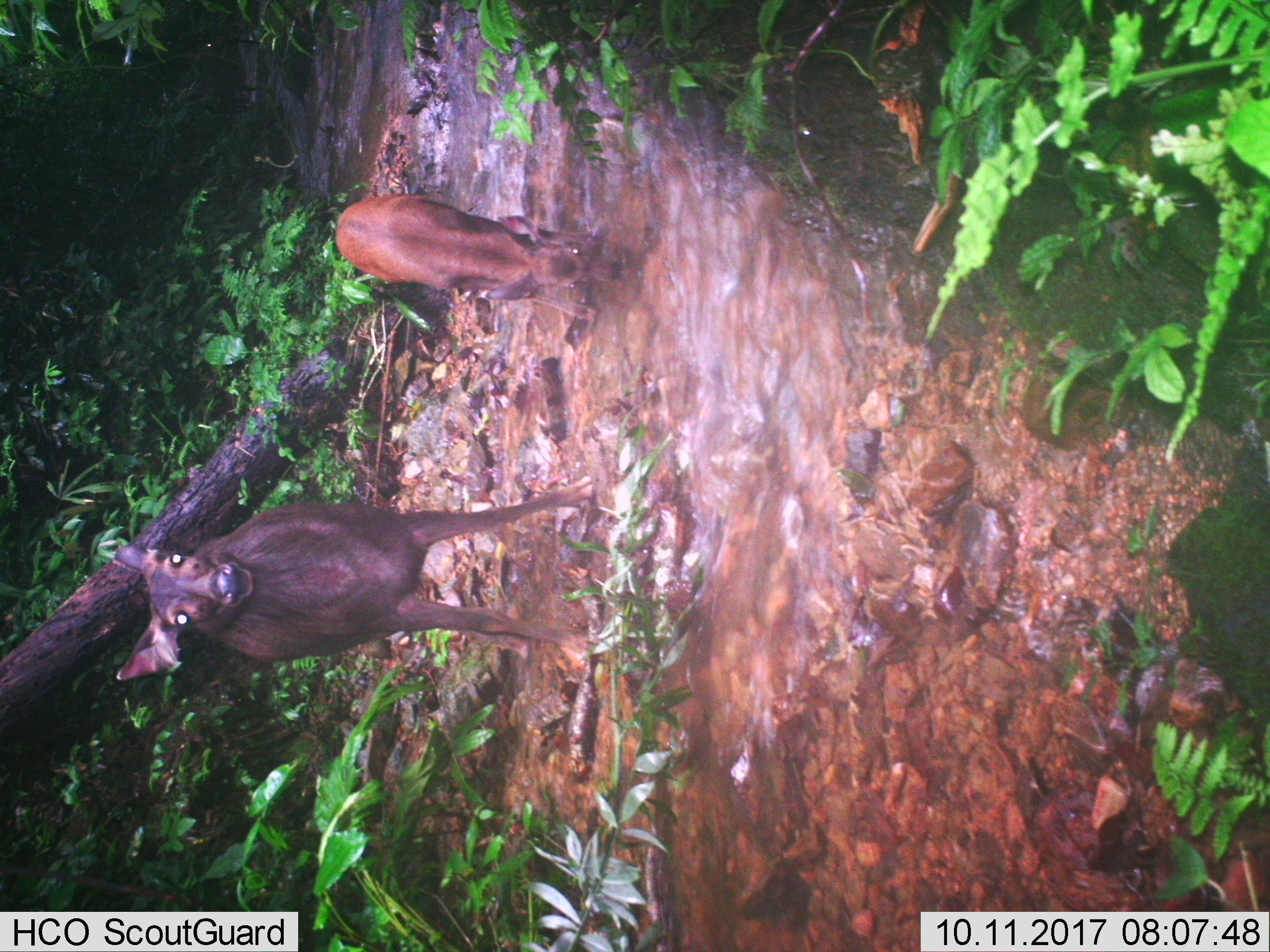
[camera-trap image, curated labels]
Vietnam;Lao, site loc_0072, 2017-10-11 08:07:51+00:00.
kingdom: Animalia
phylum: Chordata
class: Mammalia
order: Artiodactyla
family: Cervidae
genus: Rusa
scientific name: Rusa unicolor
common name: sambar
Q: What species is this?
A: Sambar (Rusa unicolor).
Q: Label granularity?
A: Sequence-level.